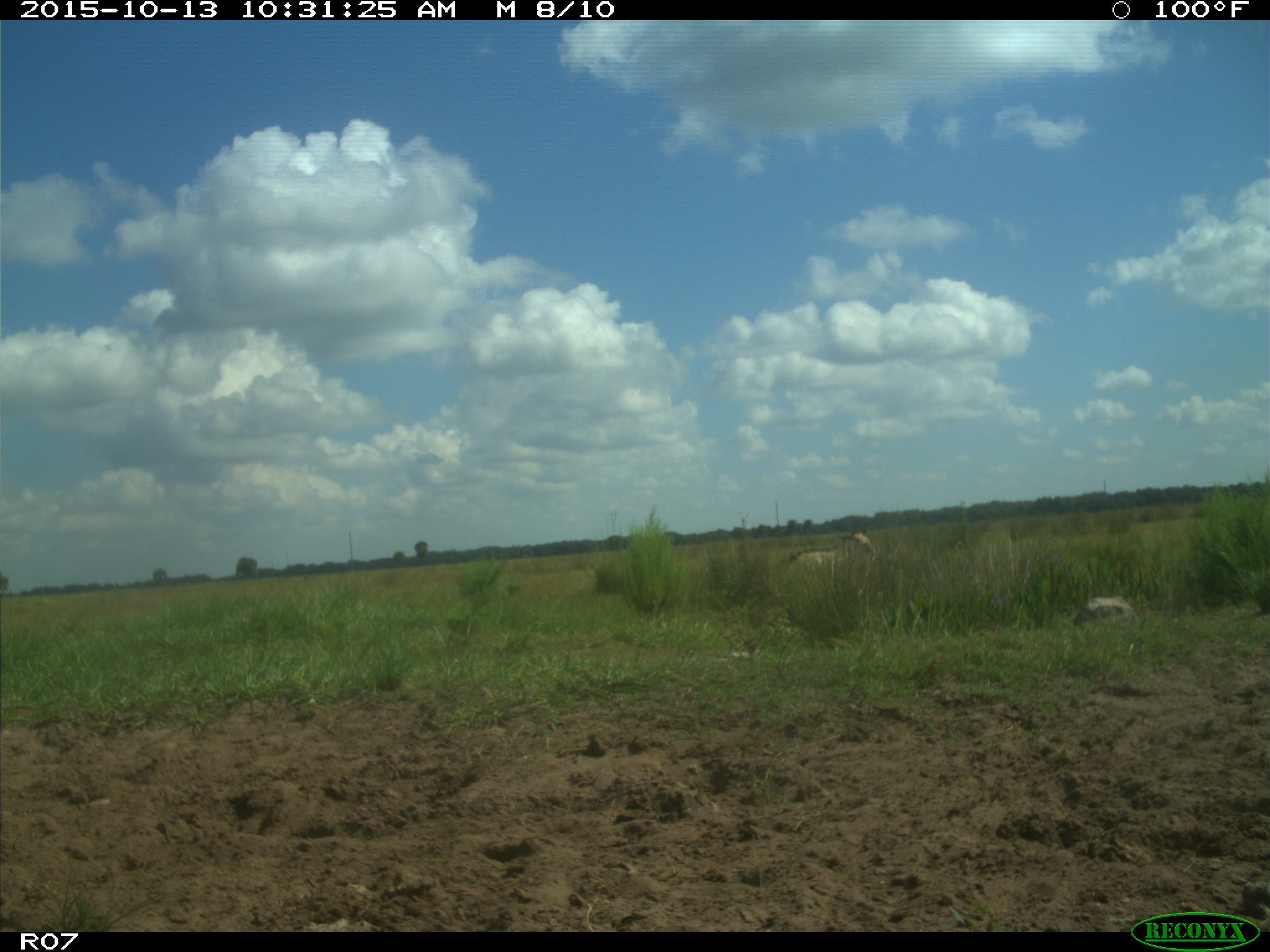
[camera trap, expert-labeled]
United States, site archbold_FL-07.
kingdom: Animalia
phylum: Chordata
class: Mammalia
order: Artiodactyla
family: Bovidae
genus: Bos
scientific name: Bos taurus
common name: domestic cow